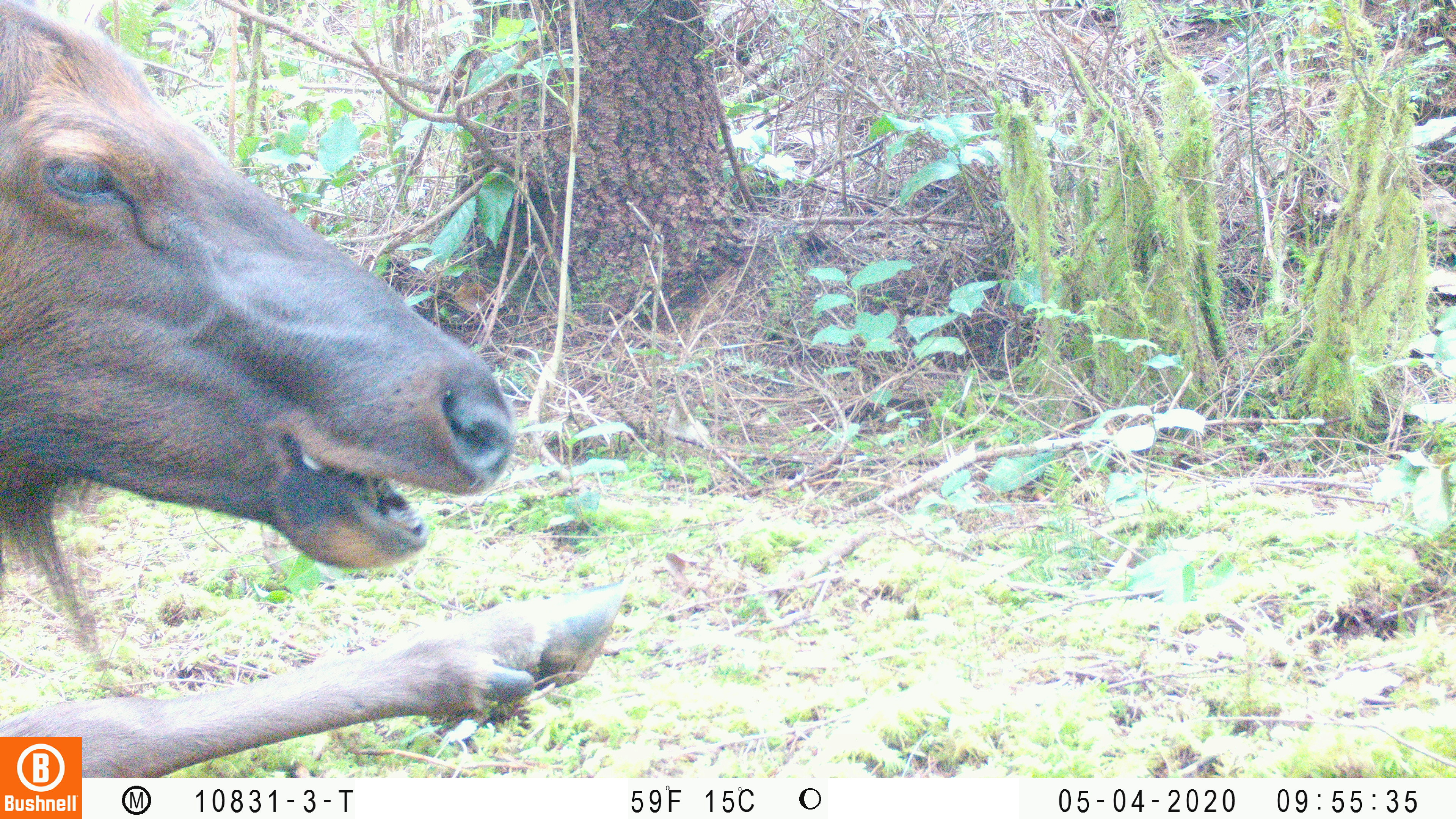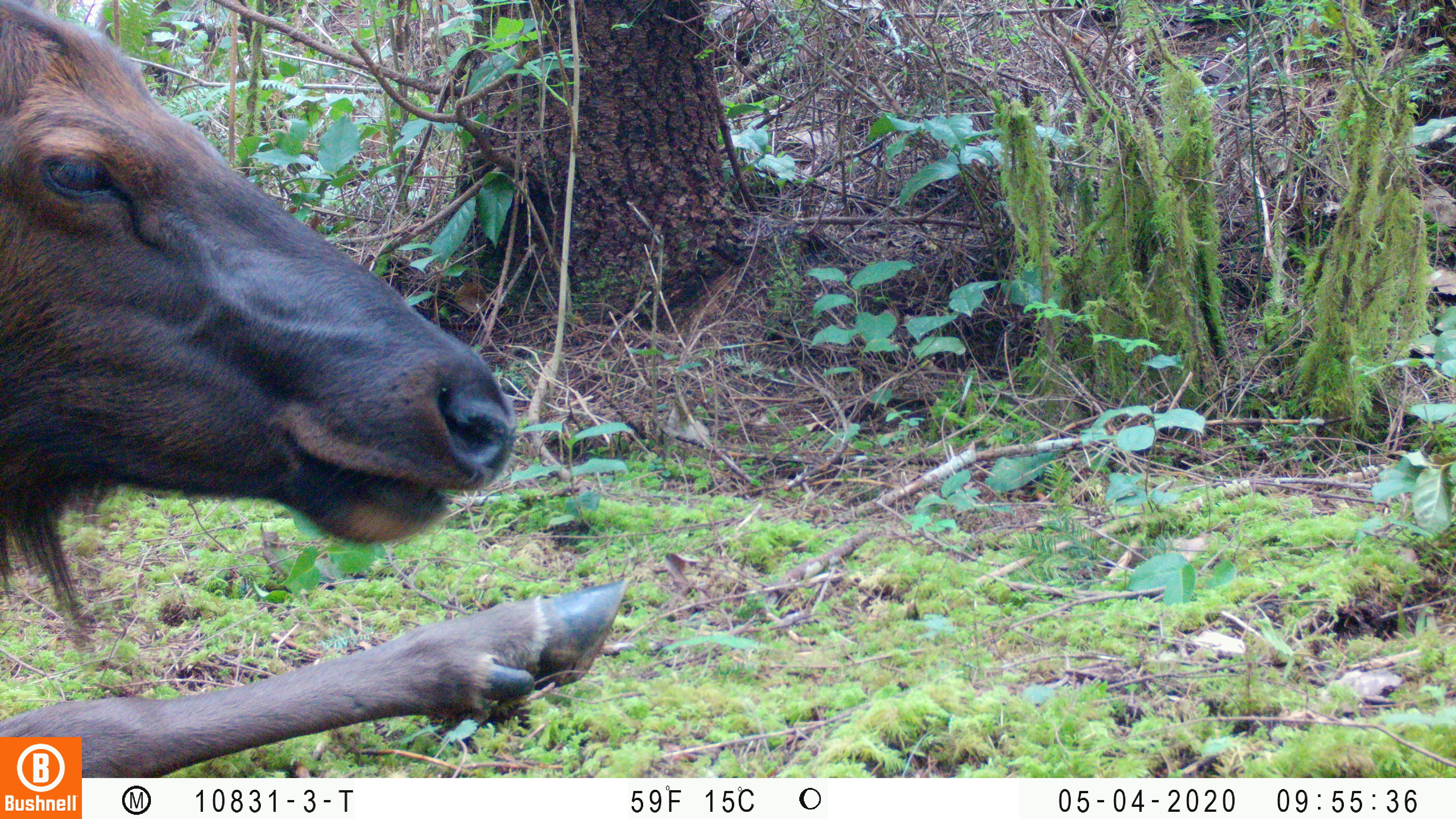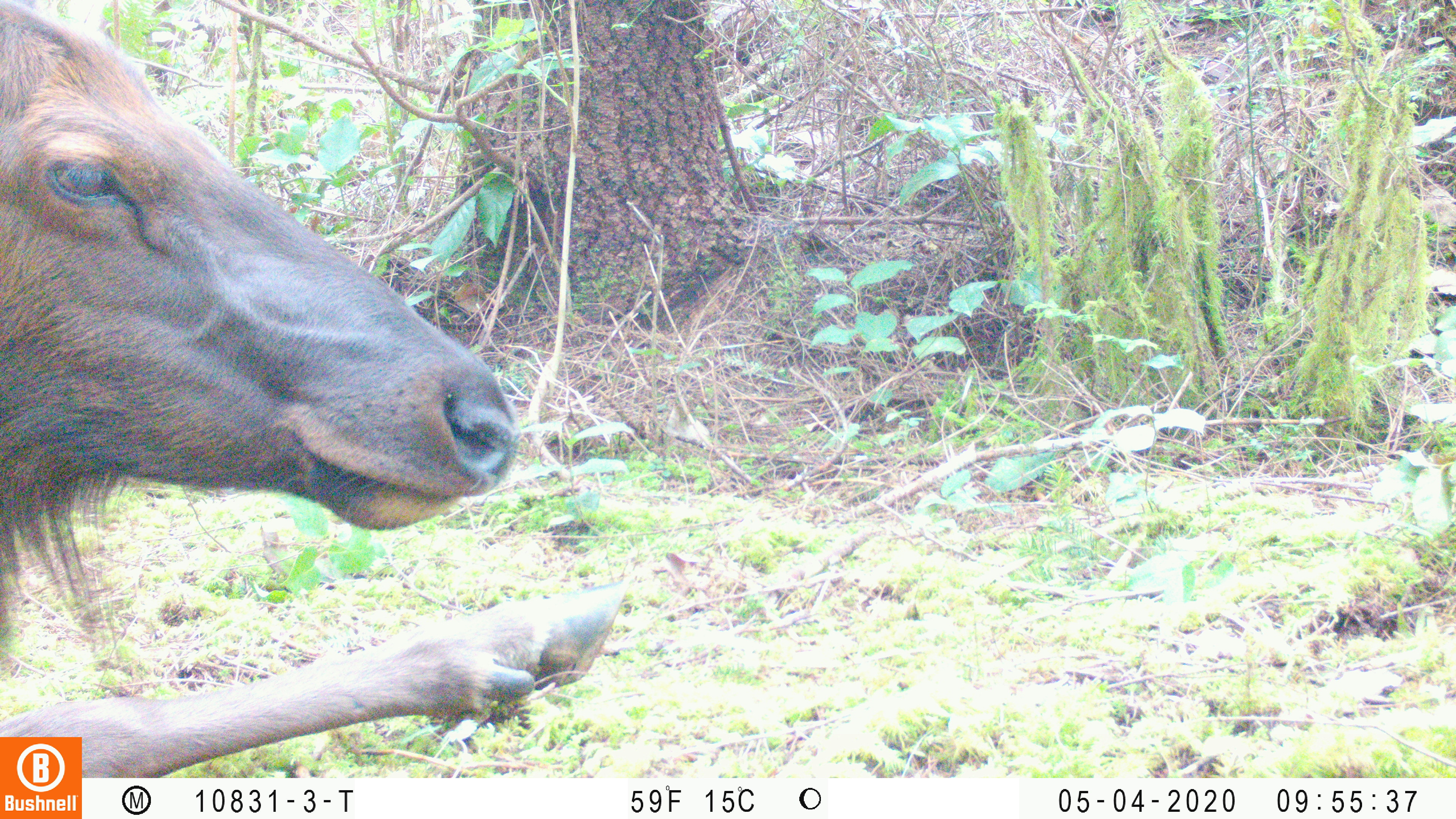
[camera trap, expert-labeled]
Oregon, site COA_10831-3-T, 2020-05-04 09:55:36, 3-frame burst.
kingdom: Animalia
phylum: Chordata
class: Mammalia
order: Artiodactyla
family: Cervidae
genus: Cervus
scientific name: Cervus canadensis roosevelti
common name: roosevelt elk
Roosevelt elk (Cervus canadensis roosevelti).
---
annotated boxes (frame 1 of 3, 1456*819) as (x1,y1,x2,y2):
roosevelt elk: (2,0,632,732)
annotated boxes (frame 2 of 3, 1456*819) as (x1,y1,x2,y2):
roosevelt elk: (2,0,636,730)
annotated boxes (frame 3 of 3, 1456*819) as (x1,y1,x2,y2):
roosevelt elk: (4,0,637,729)